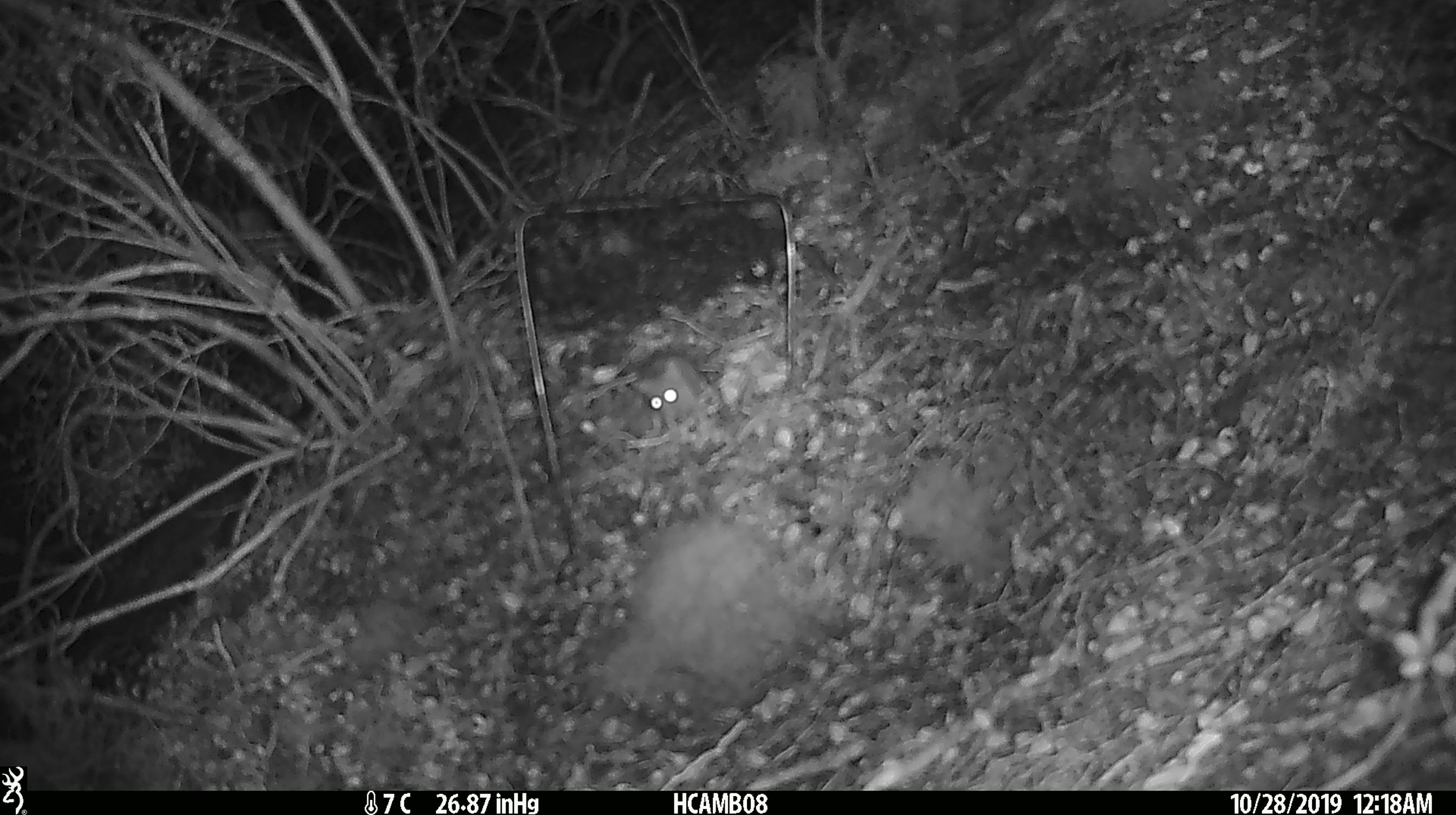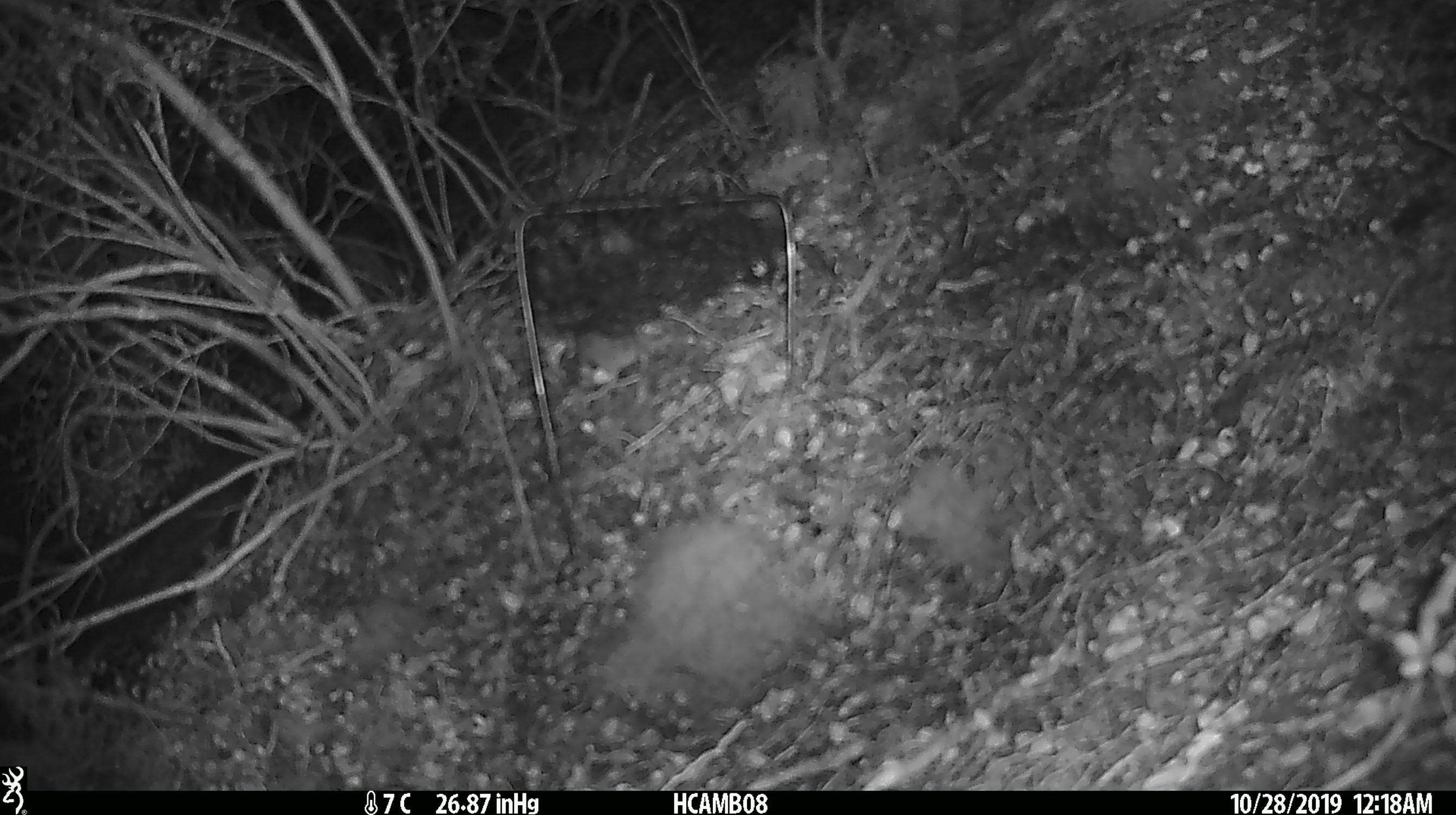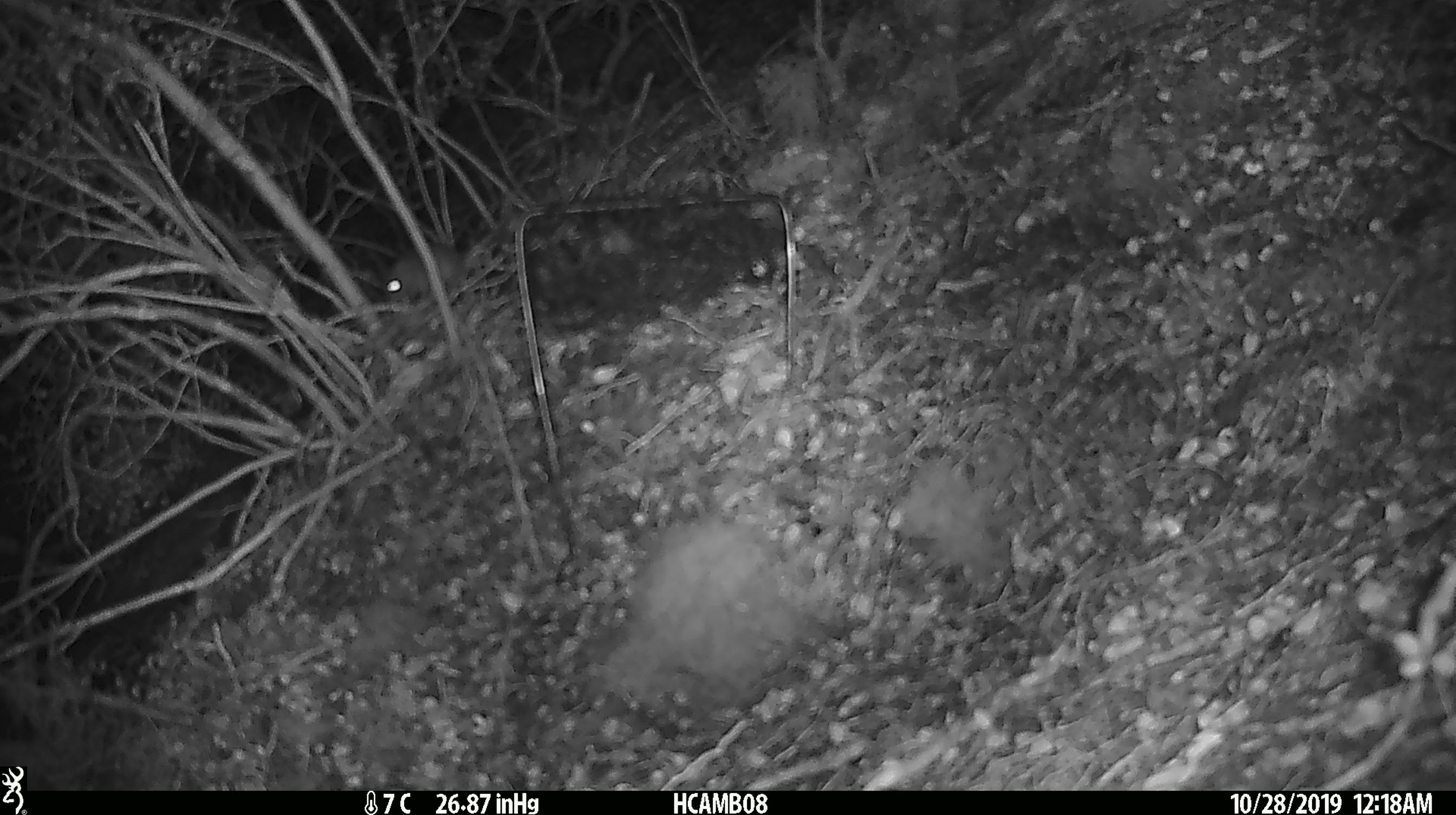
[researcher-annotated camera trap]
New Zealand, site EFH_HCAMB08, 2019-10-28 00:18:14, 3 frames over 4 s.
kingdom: Animalia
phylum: Chordata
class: Mammalia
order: Rodentia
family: Muridae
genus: Mus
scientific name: Mus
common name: mouse